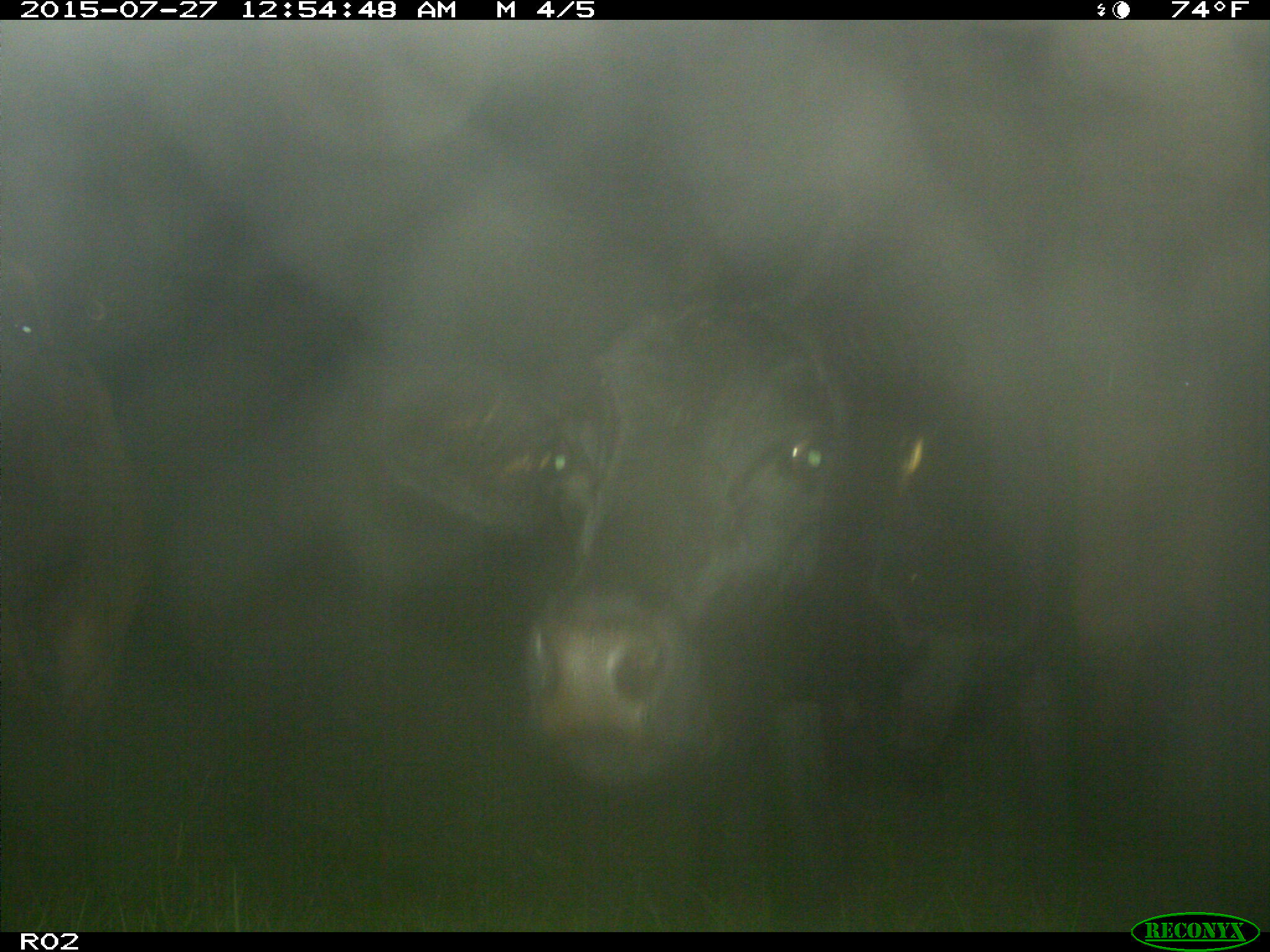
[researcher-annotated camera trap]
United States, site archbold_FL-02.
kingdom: Animalia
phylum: Chordata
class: Mammalia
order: Artiodactyla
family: Bovidae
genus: Bos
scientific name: Bos taurus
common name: domestic cow